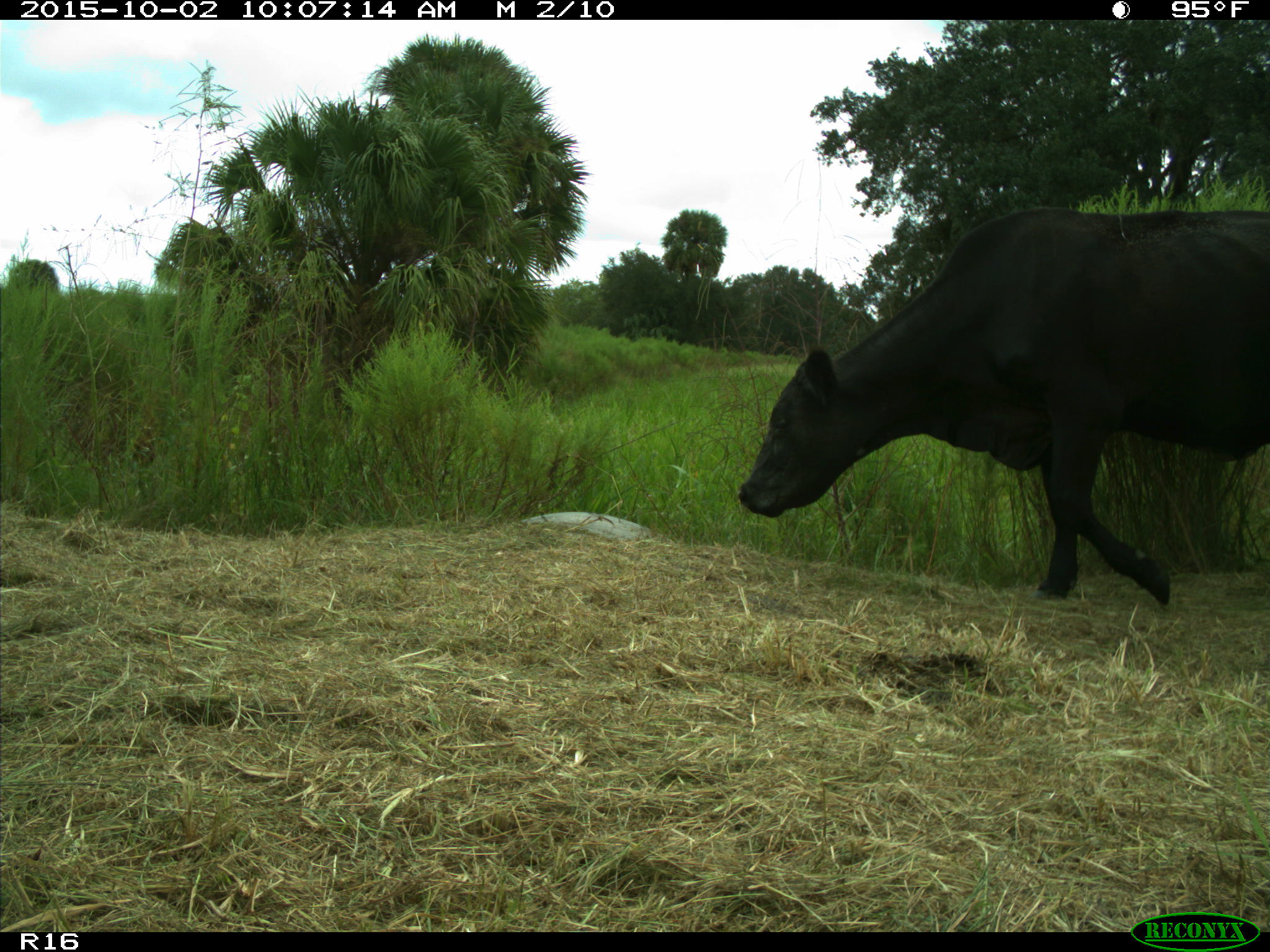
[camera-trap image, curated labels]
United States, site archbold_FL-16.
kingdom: Animalia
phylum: Chordata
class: Mammalia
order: Artiodactyla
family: Bovidae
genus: Bos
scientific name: Bos taurus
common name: domestic cow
Bos taurus (domestic cow).